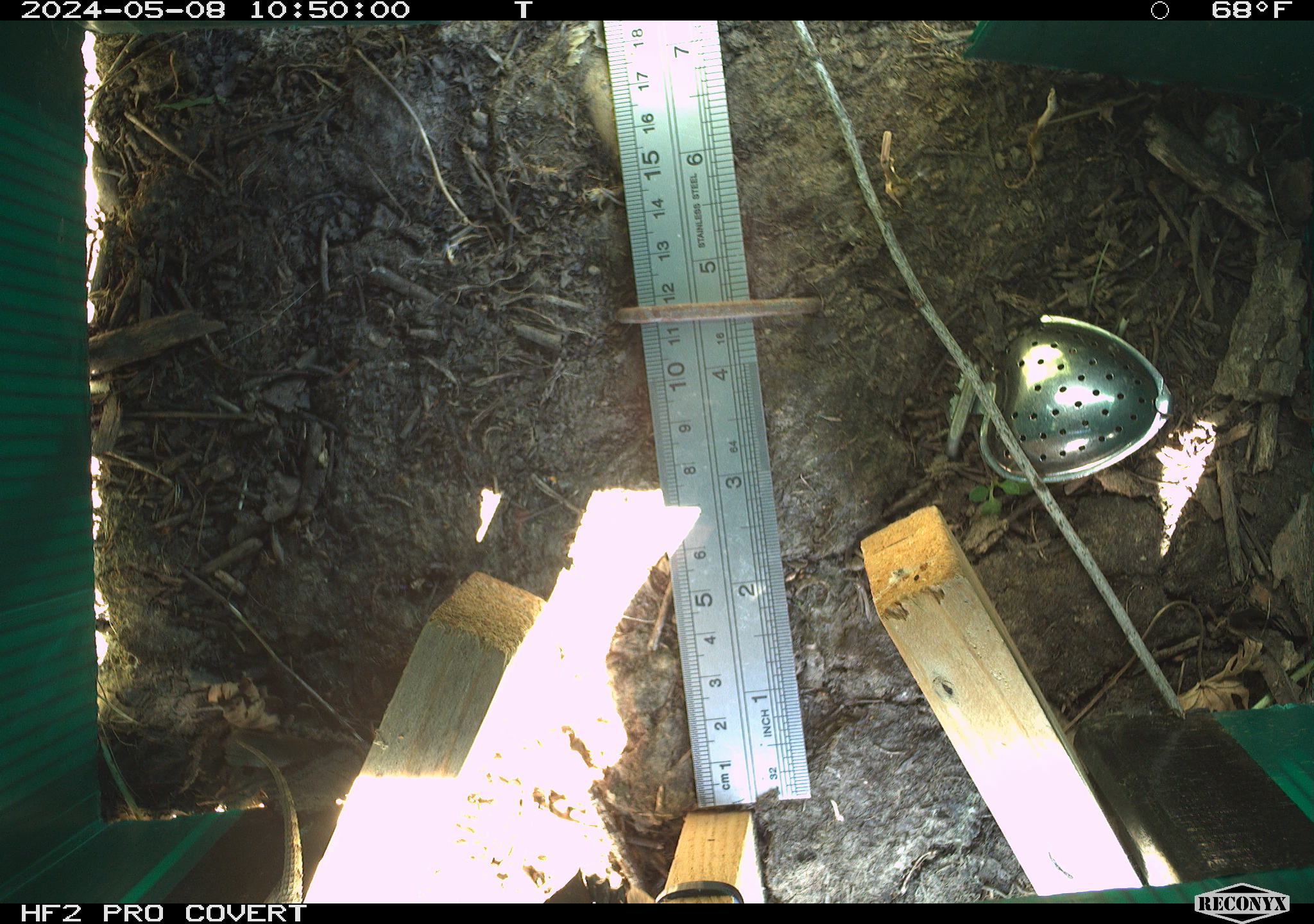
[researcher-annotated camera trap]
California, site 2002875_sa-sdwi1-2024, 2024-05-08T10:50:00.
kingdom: Animalia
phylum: Chordata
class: Reptilia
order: Squamata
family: Phrynosomatidae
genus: Sceloporus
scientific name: Sceloporus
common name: spiny lizards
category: sceloporus species